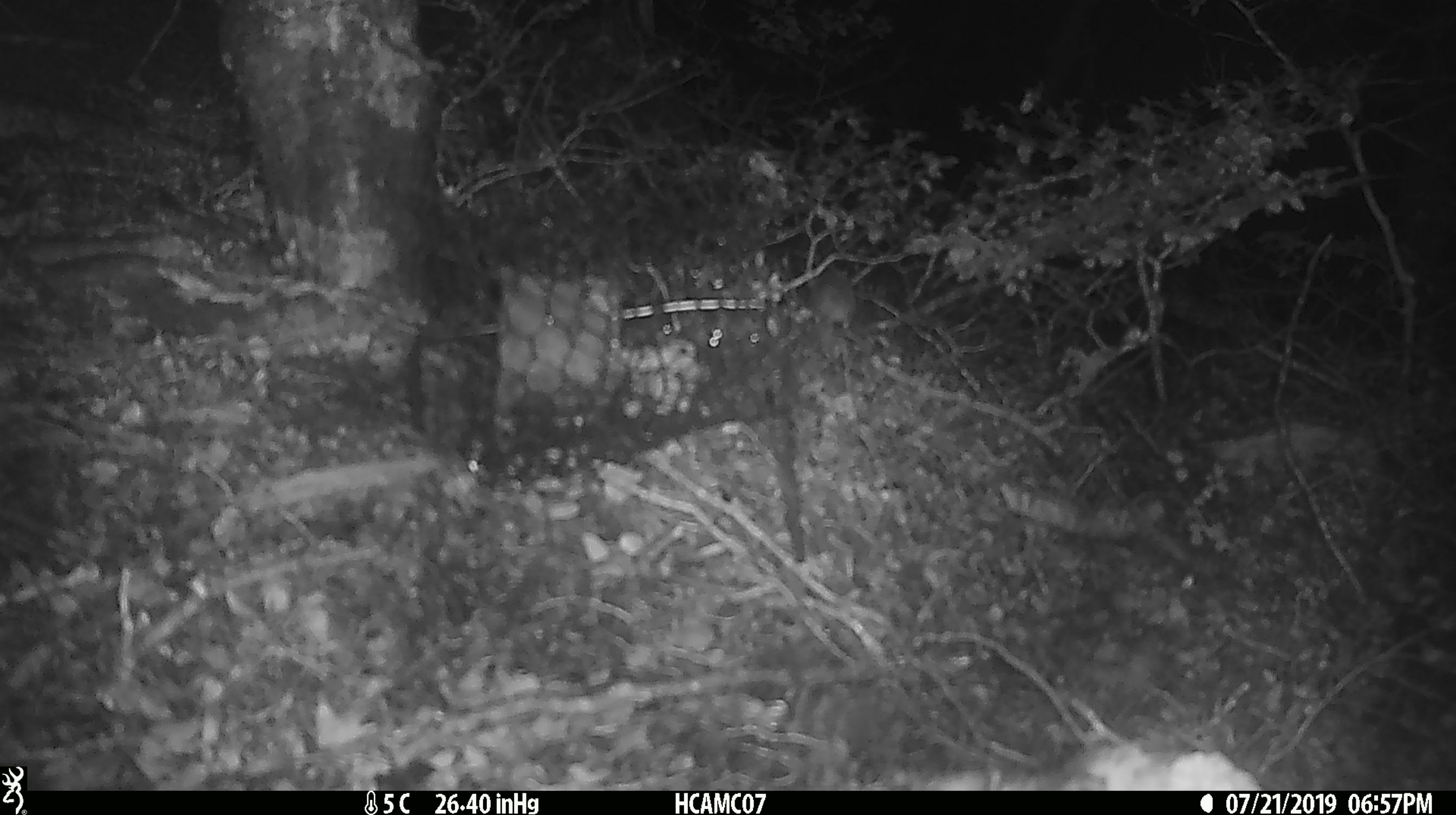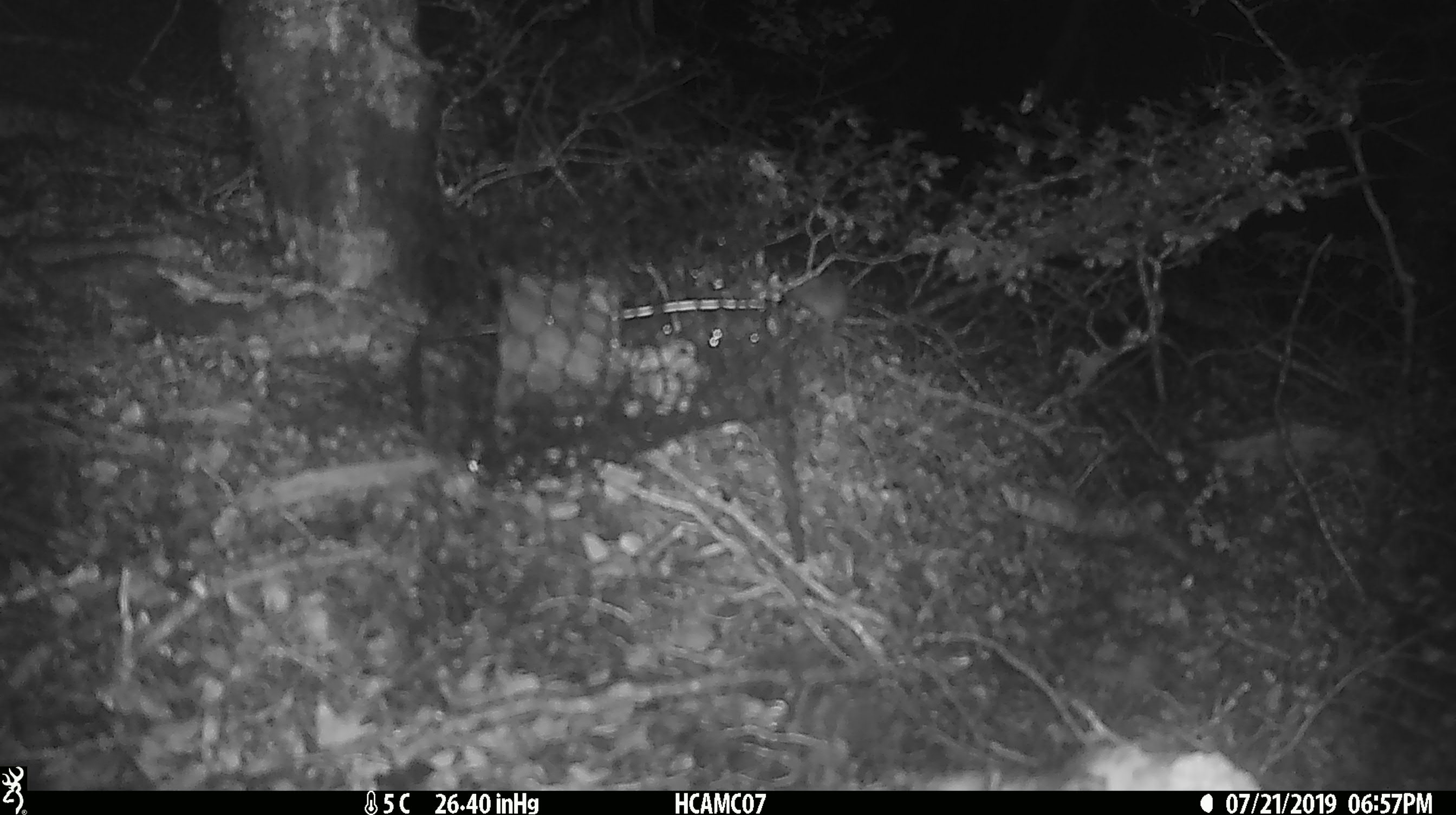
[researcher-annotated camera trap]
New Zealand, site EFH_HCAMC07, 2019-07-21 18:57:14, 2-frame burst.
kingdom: Animalia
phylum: Chordata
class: Mammalia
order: Rodentia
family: Muridae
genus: Mus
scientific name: Mus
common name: mouse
Mouse (Mus).